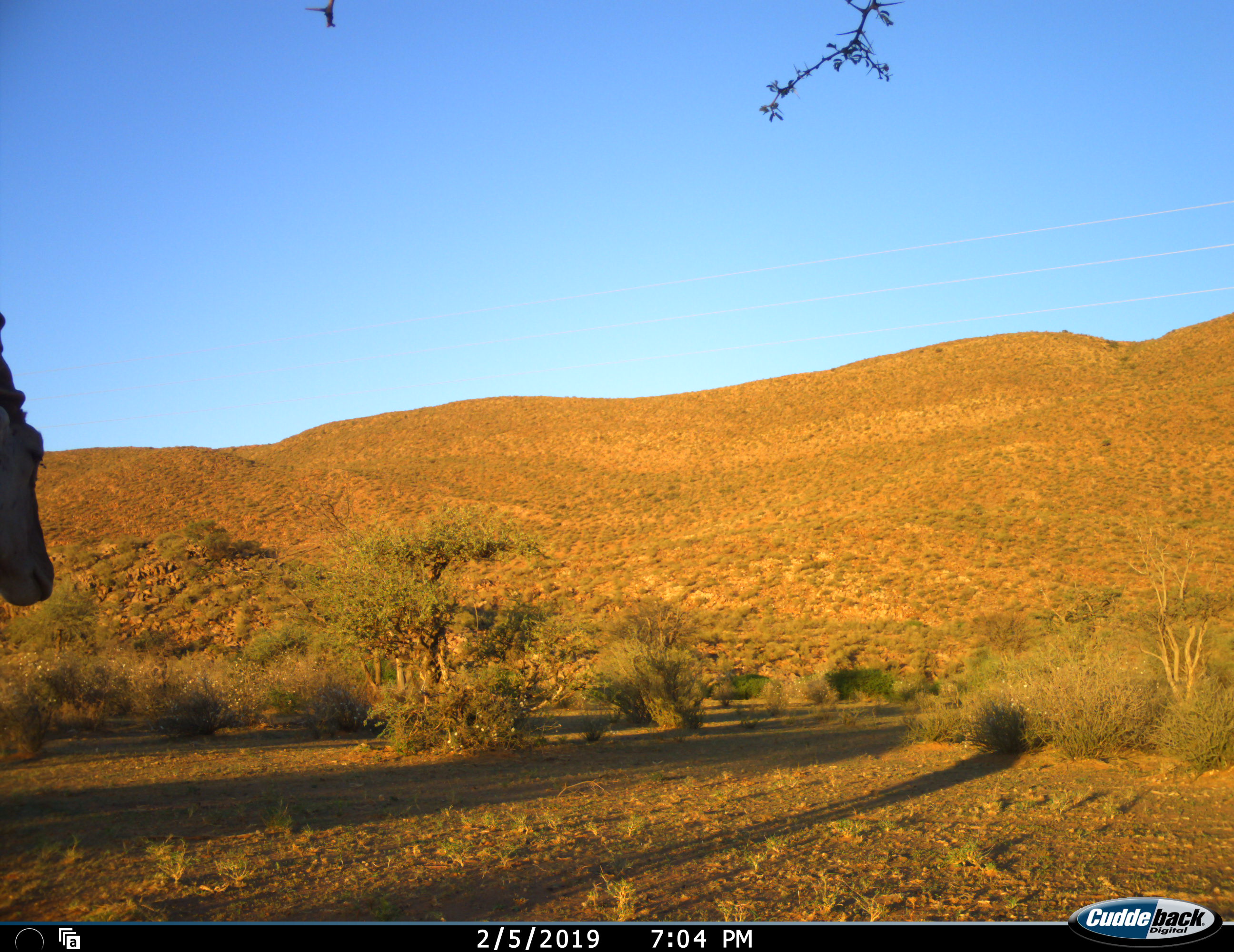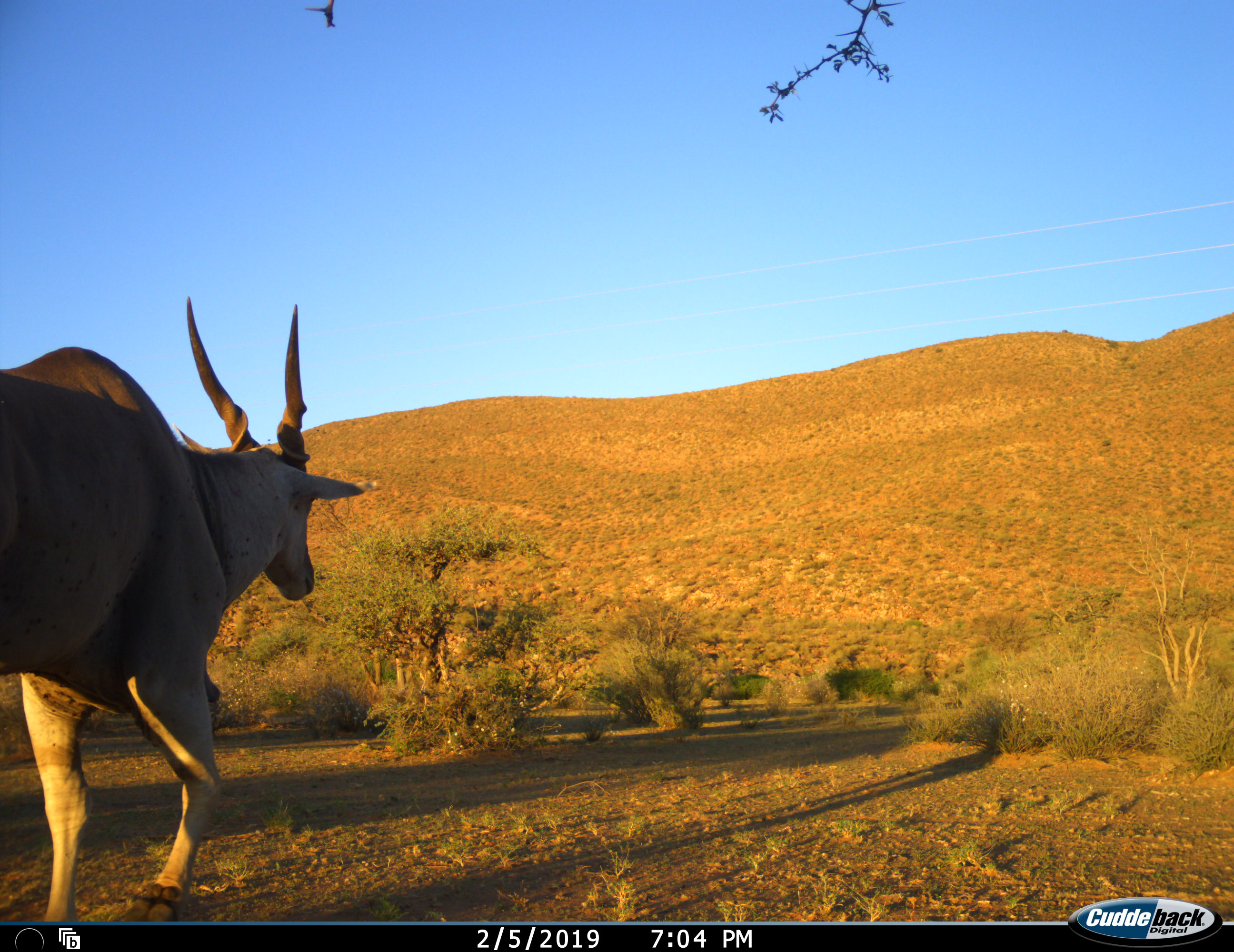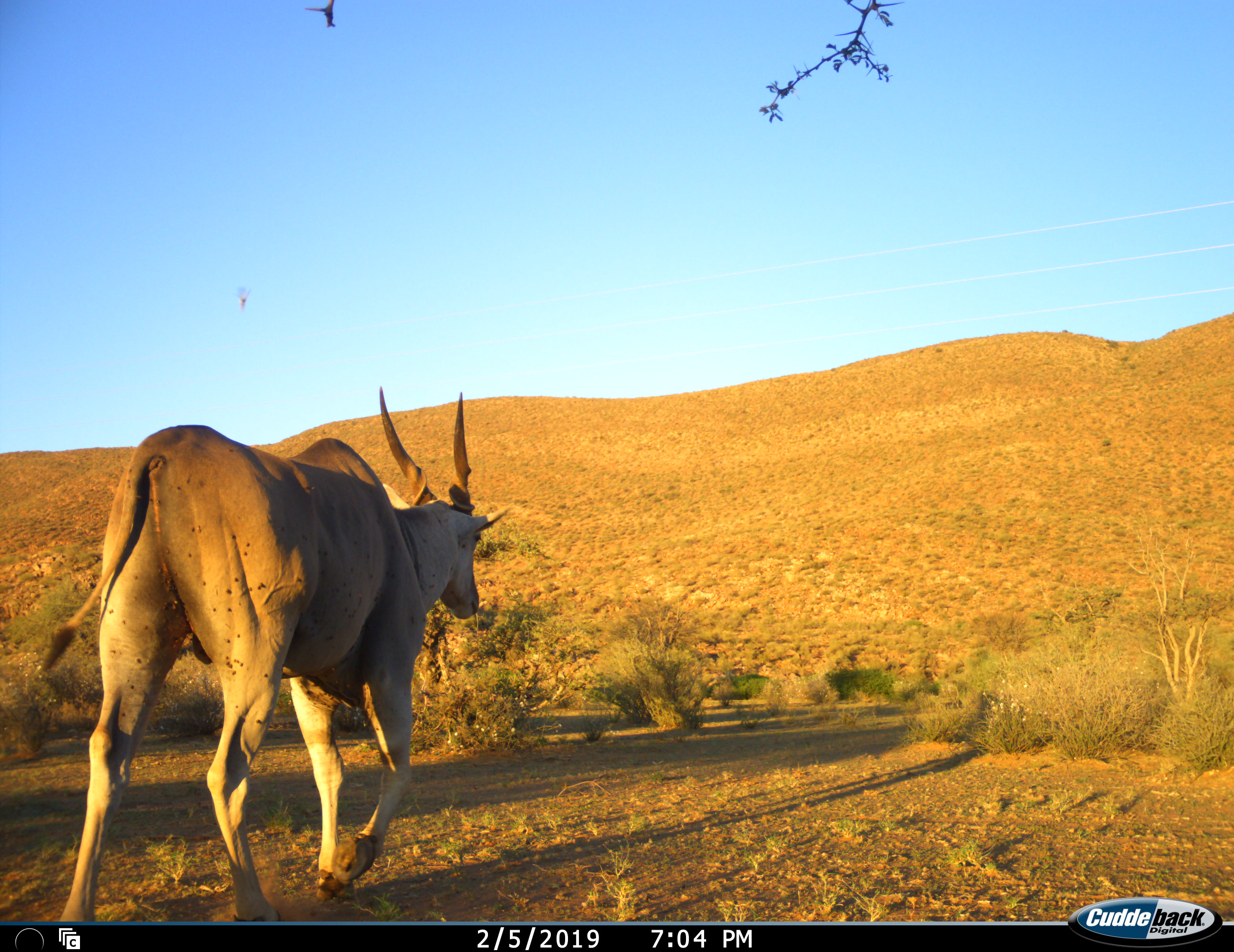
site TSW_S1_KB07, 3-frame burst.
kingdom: Animalia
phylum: Chordata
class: Mammalia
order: Artiodactyla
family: Bovidae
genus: Tragelaphus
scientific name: Tragelaphus oryx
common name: eland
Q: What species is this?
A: Eland (Tragelaphus oryx).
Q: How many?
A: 1.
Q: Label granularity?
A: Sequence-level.